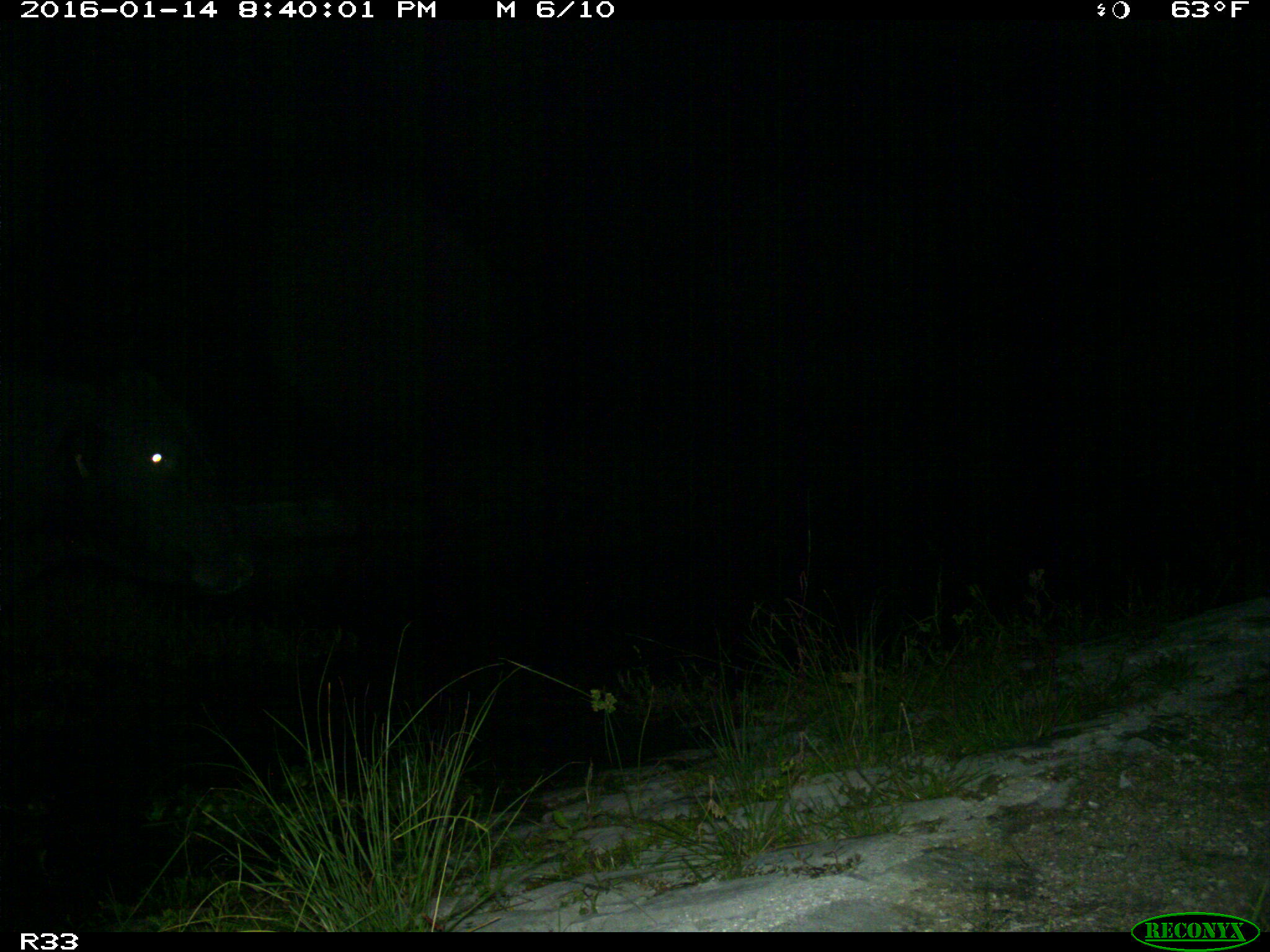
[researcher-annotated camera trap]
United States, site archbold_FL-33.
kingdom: Animalia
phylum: Chordata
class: Mammalia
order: Artiodactyla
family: Bovidae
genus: Bos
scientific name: Bos taurus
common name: domestic cow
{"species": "Bos taurus (domestic cow)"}